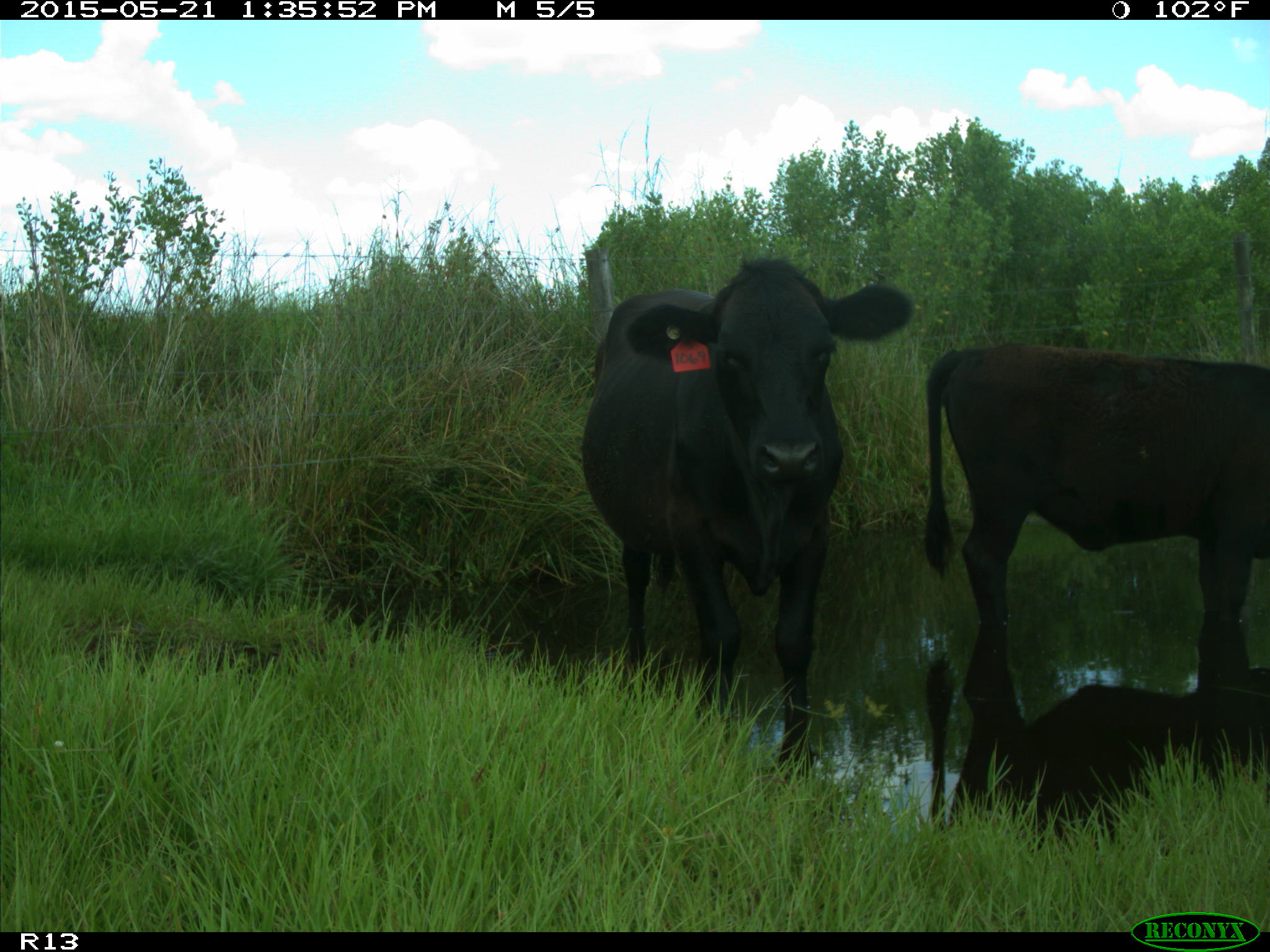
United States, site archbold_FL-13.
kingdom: Animalia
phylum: Chordata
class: Mammalia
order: Artiodactyla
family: Bovidae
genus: Bos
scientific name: Bos taurus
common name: domestic cow